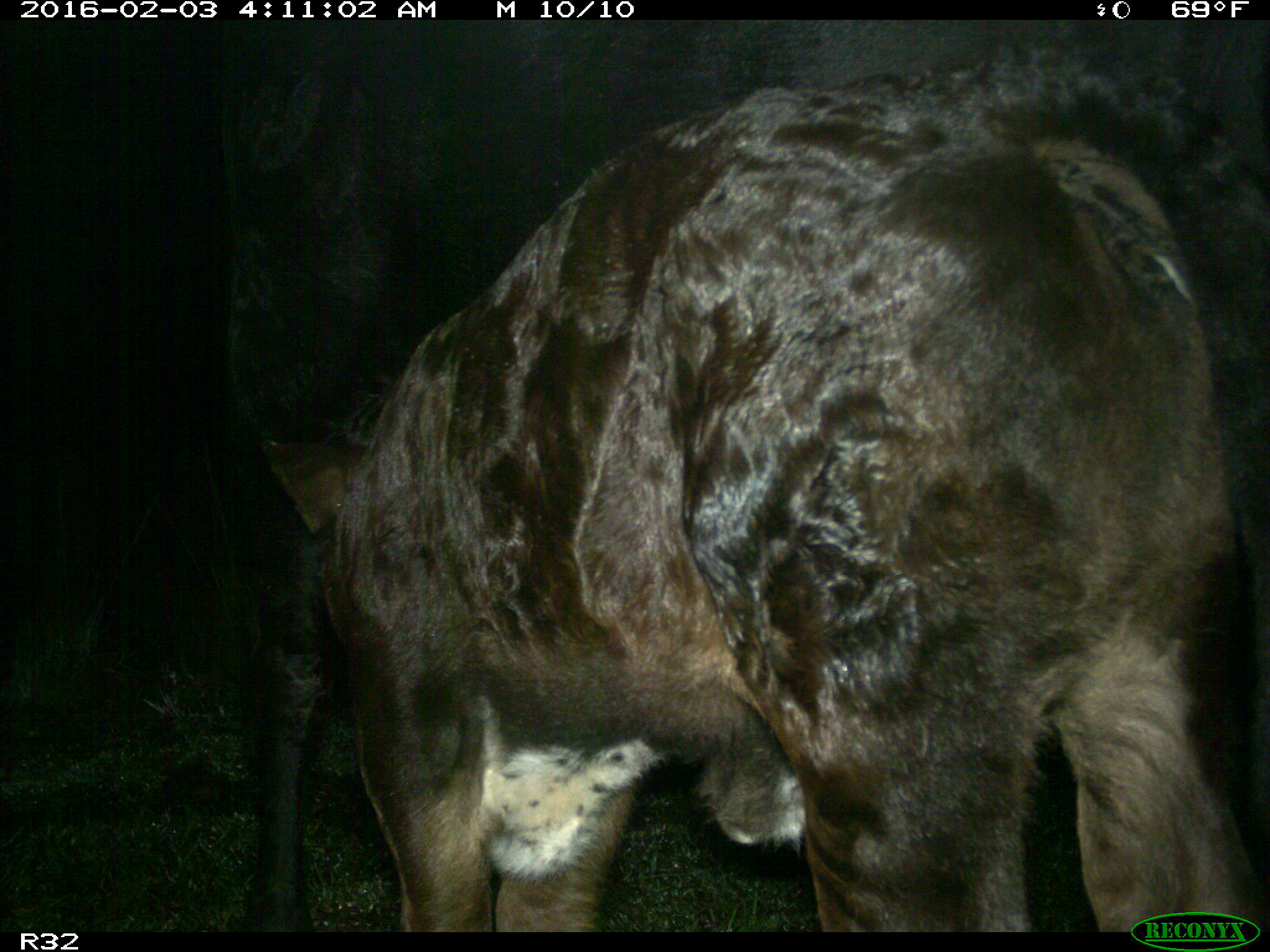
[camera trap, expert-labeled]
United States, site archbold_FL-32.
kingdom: Animalia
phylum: Chordata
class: Mammalia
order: Artiodactyla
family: Bovidae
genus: Bos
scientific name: Bos taurus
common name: domestic cow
Bos taurus (domestic cow).